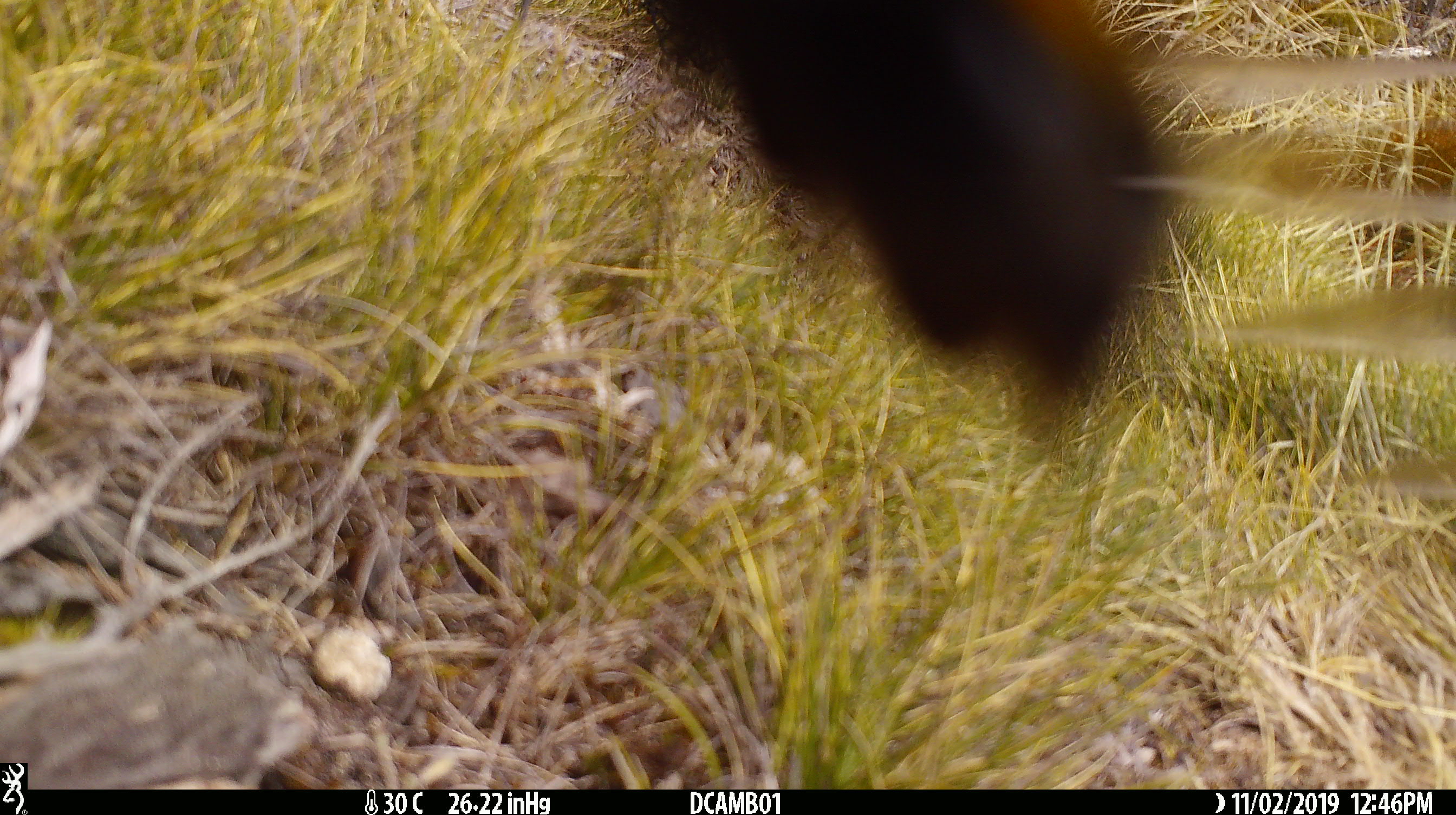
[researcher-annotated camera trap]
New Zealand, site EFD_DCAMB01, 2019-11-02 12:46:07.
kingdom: Animalia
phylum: Arthropoda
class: Insecta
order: Lepidoptera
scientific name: Lepidoptera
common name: moth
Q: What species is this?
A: Moth (Lepidoptera).